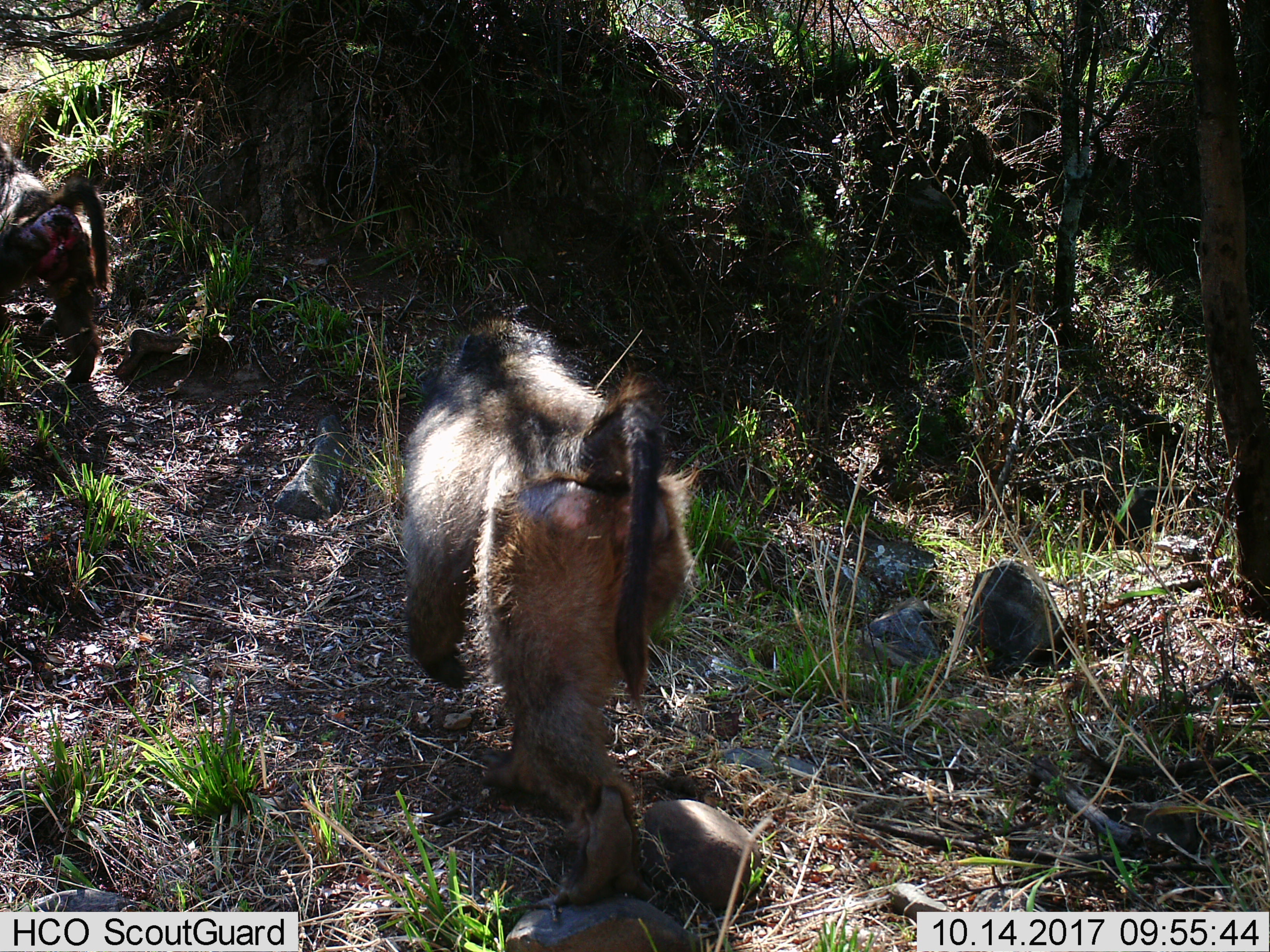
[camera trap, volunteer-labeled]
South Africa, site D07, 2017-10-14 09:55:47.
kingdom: Animalia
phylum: Chordata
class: Mammalia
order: Primates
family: Cercopithecidae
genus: Papio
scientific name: Papio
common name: baboon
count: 2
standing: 10%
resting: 0%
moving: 100%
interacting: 0%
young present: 0%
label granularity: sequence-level